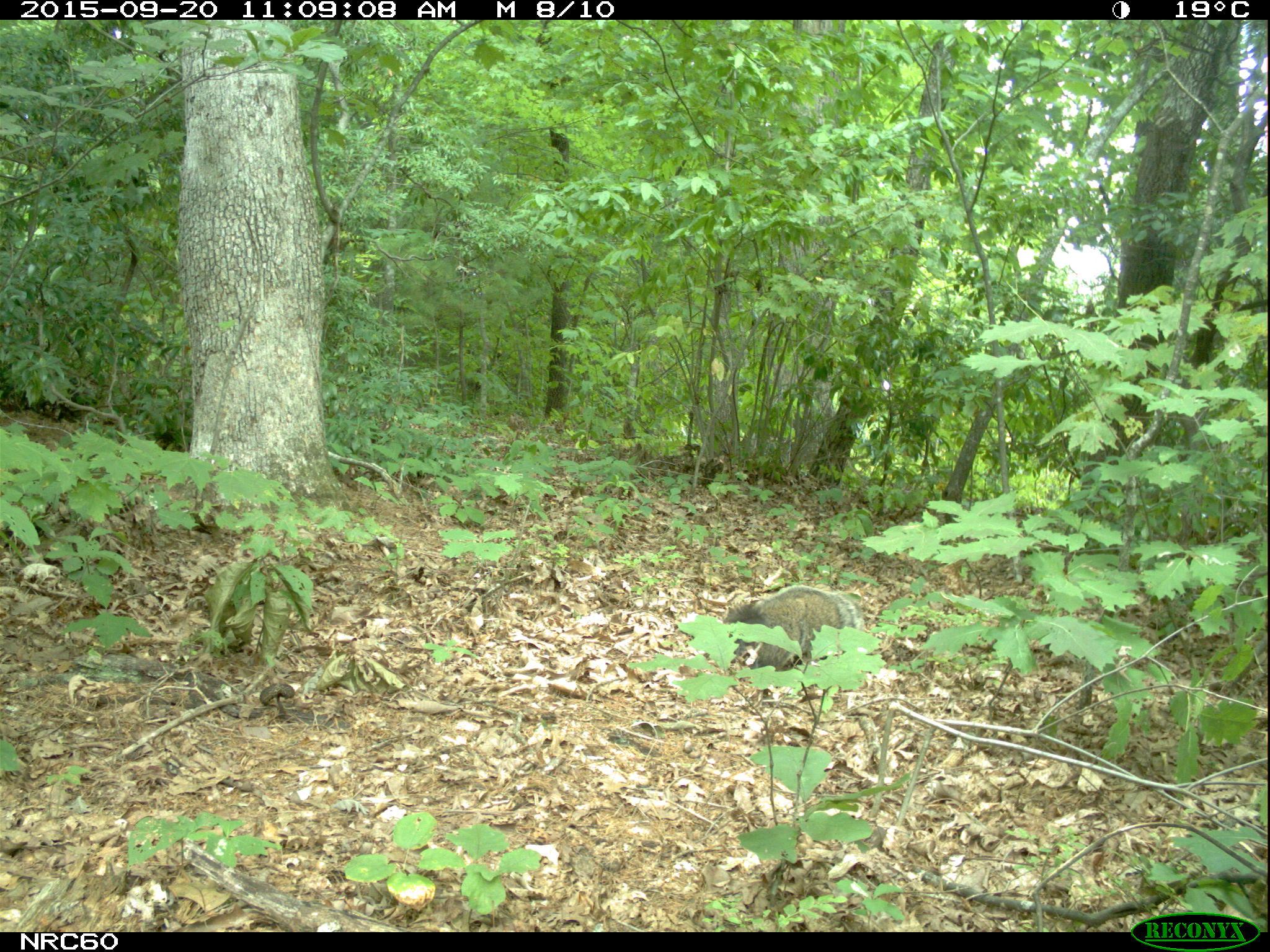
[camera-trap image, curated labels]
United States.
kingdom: Animalia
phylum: Chordata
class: Mammalia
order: Rodentia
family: Sciuridae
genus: Marmota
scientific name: Marmota monax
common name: woodchuck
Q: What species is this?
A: Woodchuck (Marmota monax).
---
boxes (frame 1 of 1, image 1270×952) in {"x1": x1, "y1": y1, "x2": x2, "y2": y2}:
Woodchuck: {"x1": 715, "y1": 578, "x2": 862, "y2": 684}